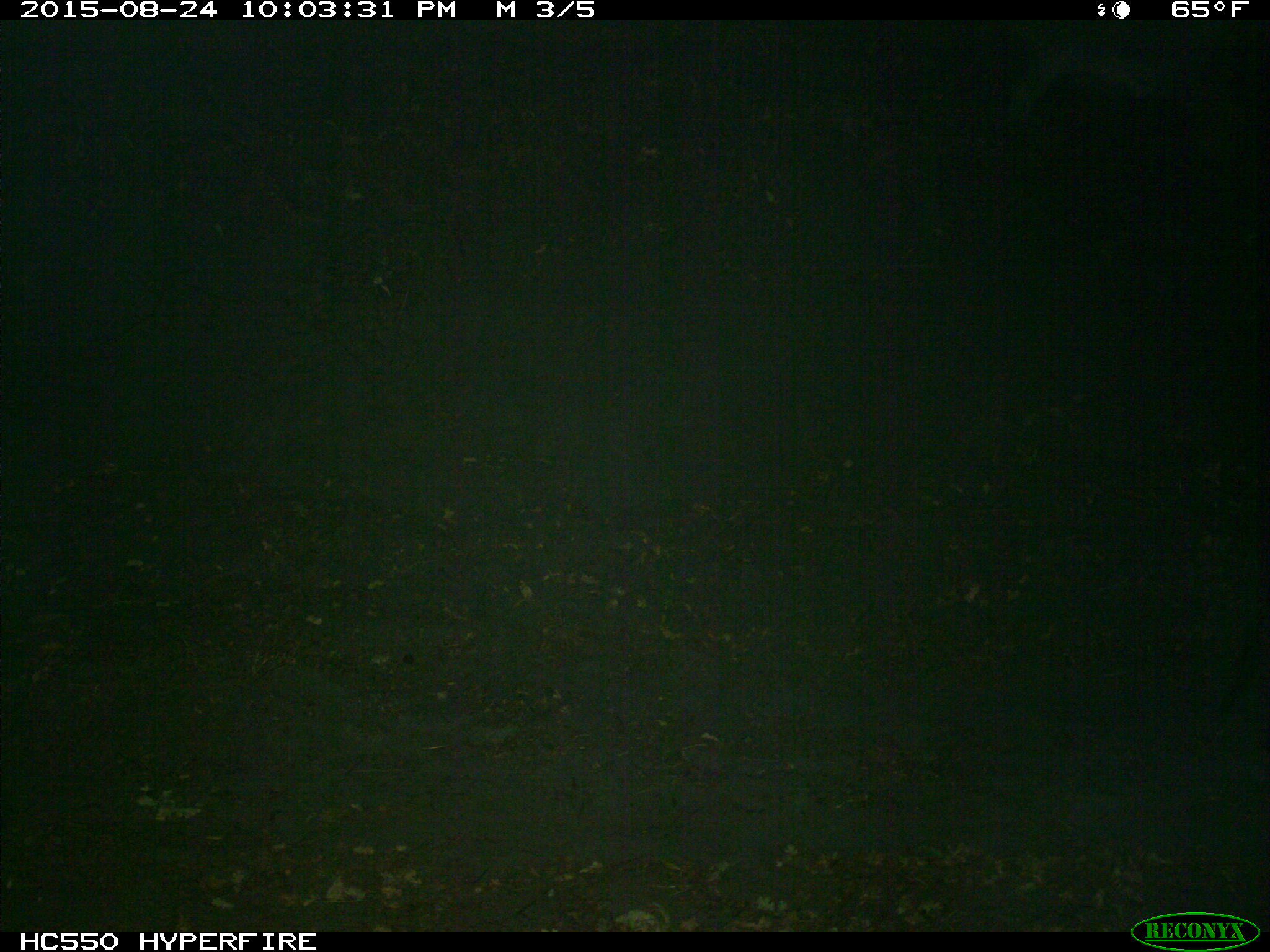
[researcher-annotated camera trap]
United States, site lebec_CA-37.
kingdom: Animalia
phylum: Chordata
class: Mammalia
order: Artiodactyla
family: Suidae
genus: Sus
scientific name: Sus scrofa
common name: wild boar